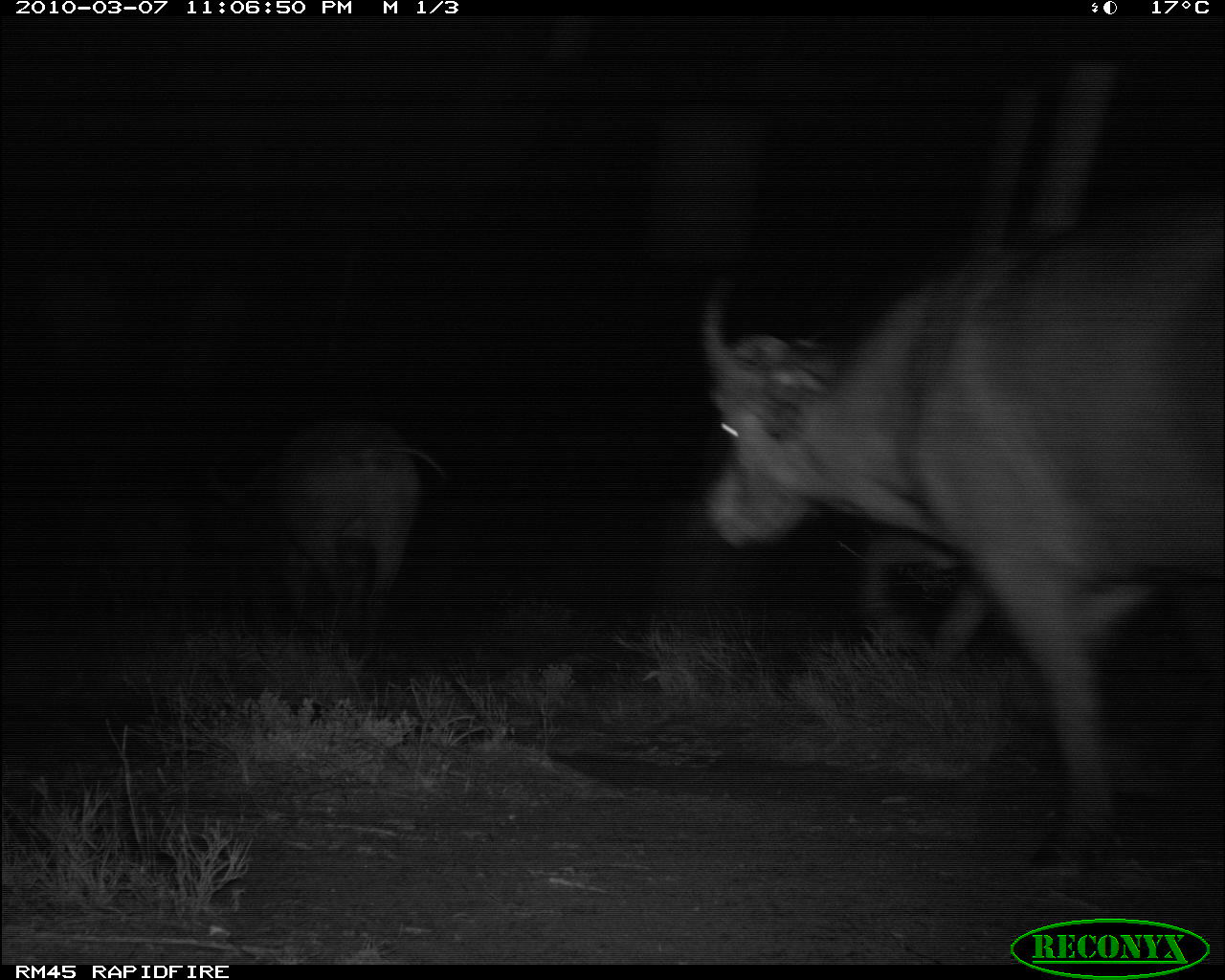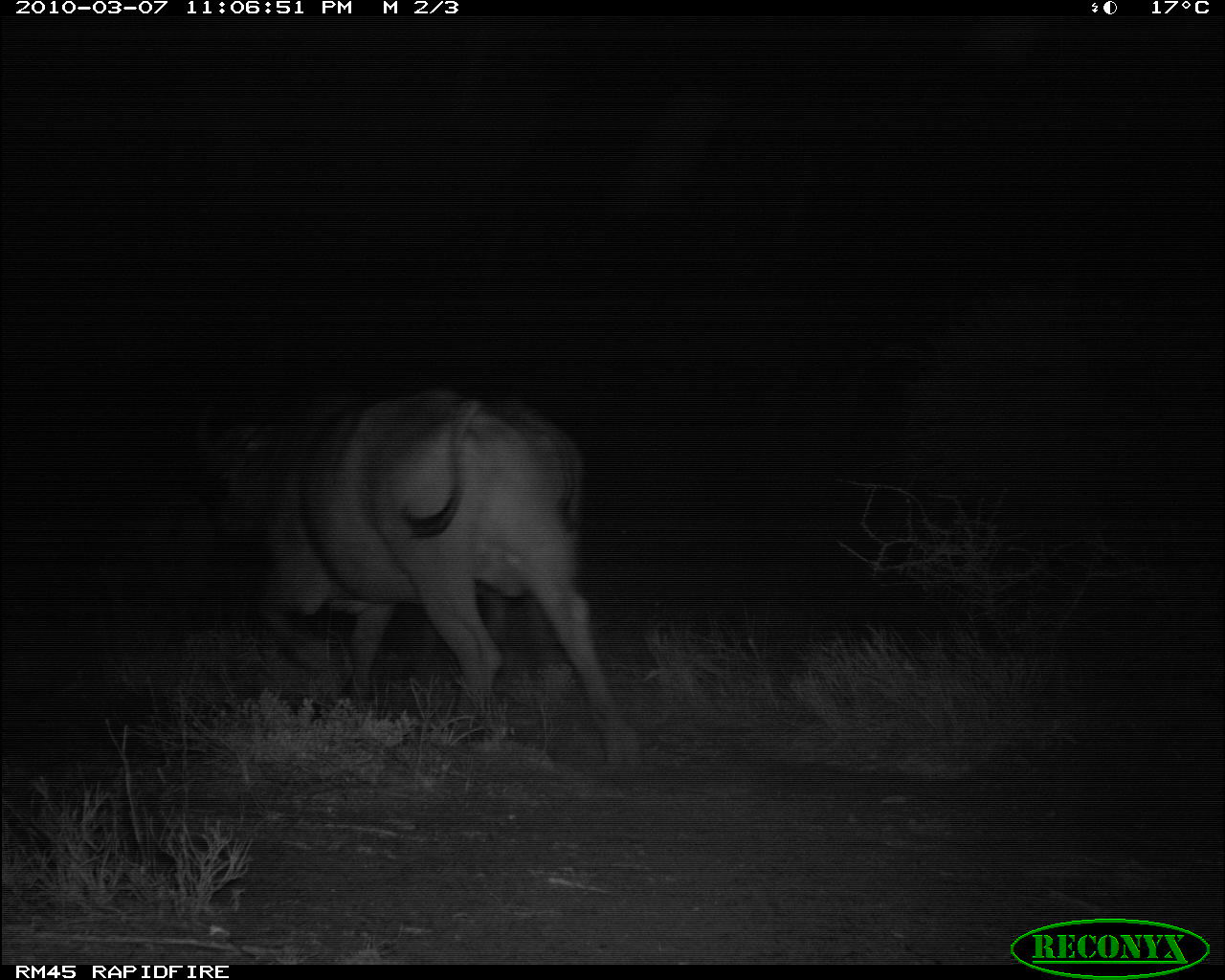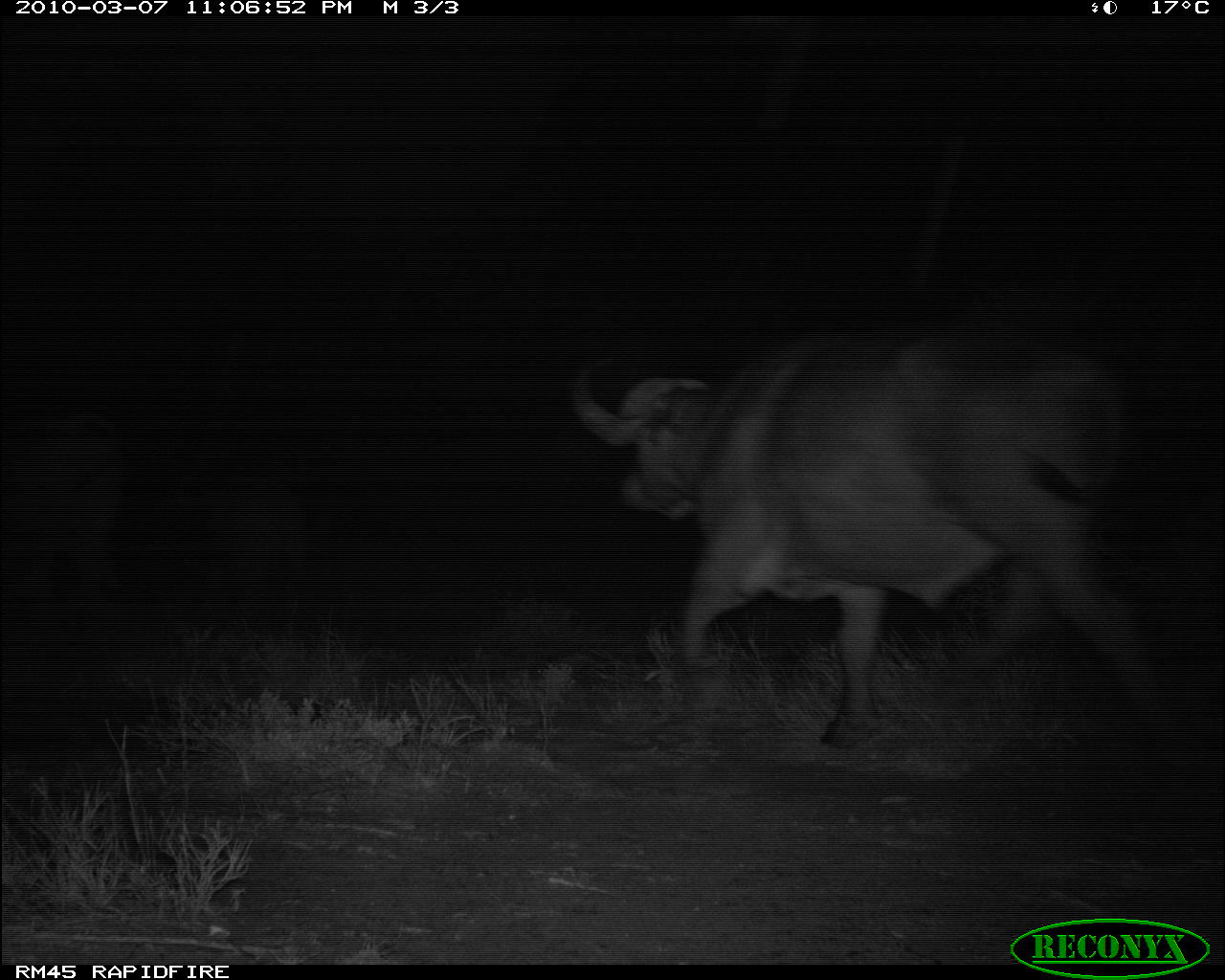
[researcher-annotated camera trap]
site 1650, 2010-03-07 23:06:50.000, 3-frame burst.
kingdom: Animalia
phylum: Chordata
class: Mammalia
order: Artiodactyla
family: Bovidae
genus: Syncerus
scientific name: Syncerus caffer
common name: african buffalo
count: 3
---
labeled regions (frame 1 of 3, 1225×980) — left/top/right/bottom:
syncerus caffer: 691/158/1225/880; 204/408/452/678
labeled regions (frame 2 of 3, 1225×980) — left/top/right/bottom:
syncerus caffer: 188/375/645/780; 412/394/591/738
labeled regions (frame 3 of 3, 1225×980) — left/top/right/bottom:
syncerus caffer: 564/311/1193/755